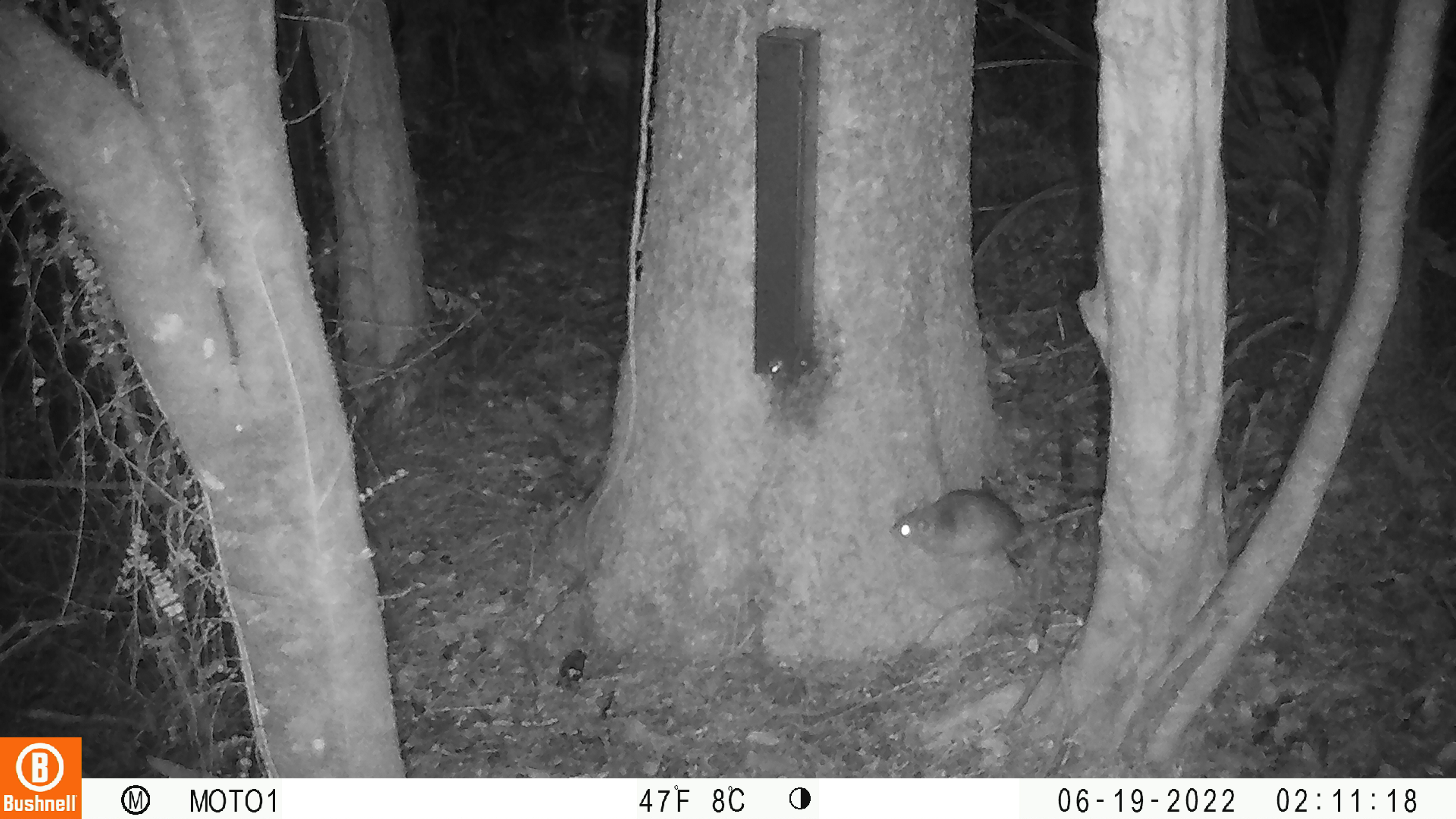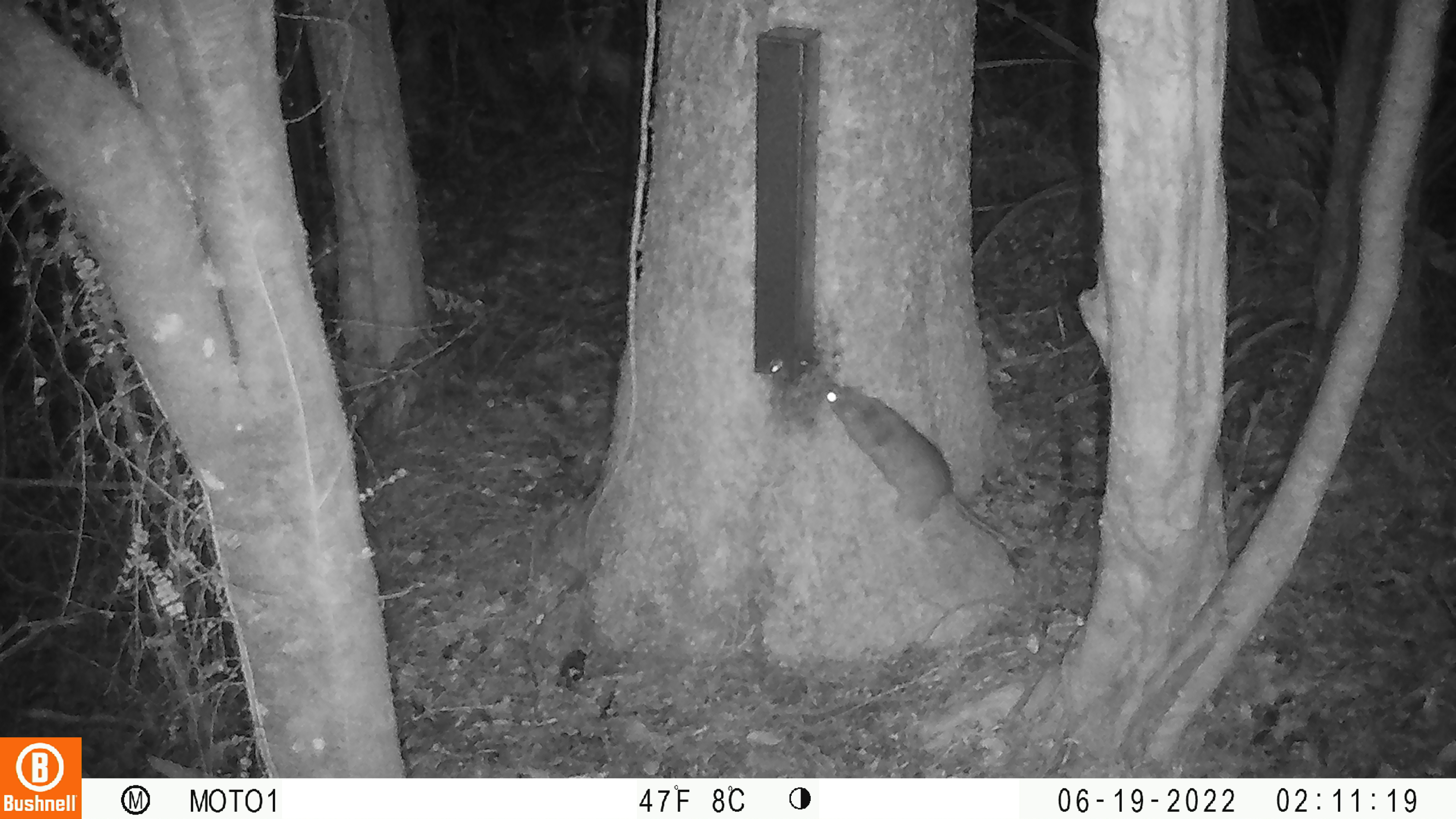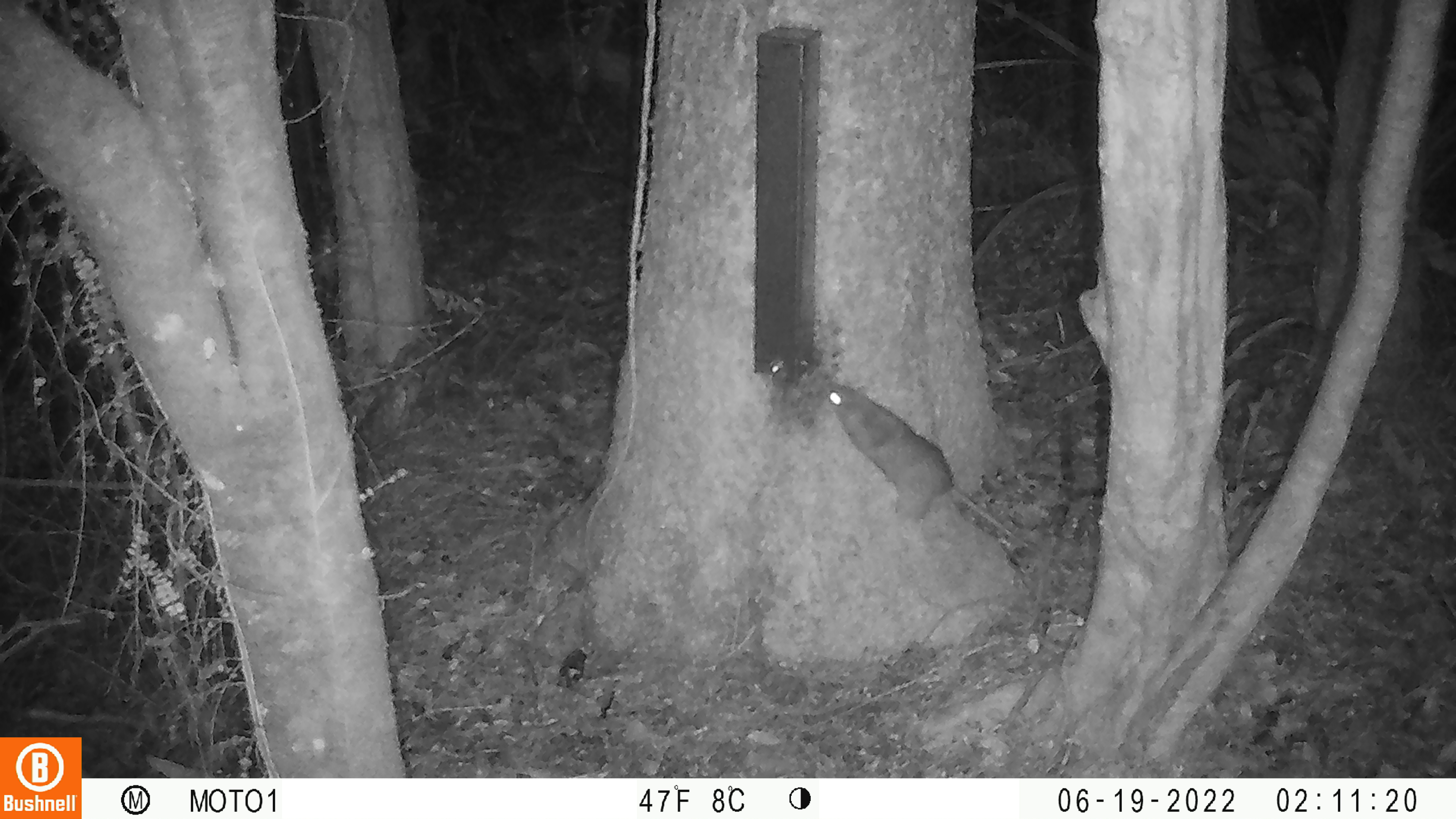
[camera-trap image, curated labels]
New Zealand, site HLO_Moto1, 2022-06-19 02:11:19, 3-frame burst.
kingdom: Animalia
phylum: Chordata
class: Mammalia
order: Rodentia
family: Muridae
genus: Rattus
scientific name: Rattus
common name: rat